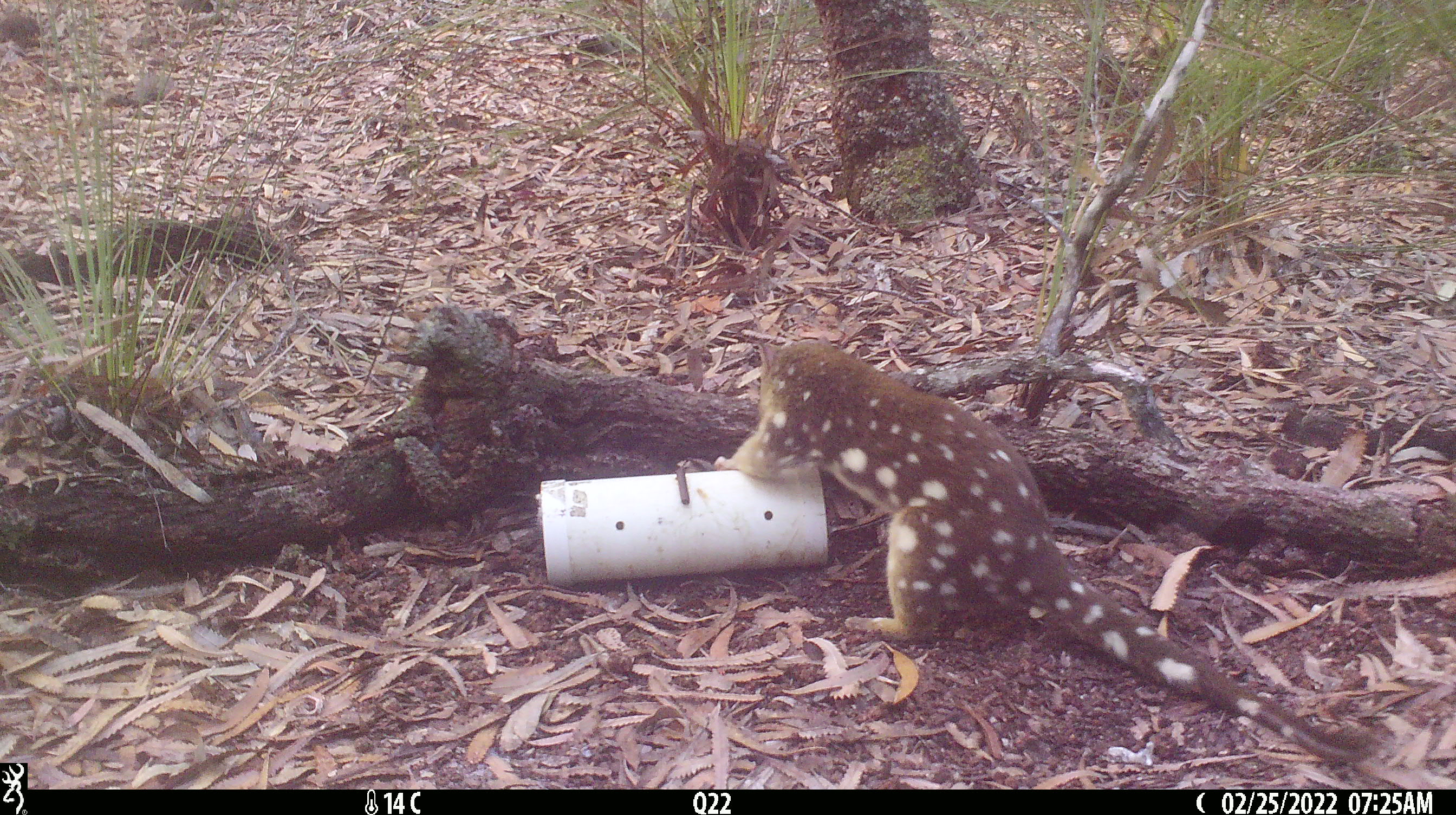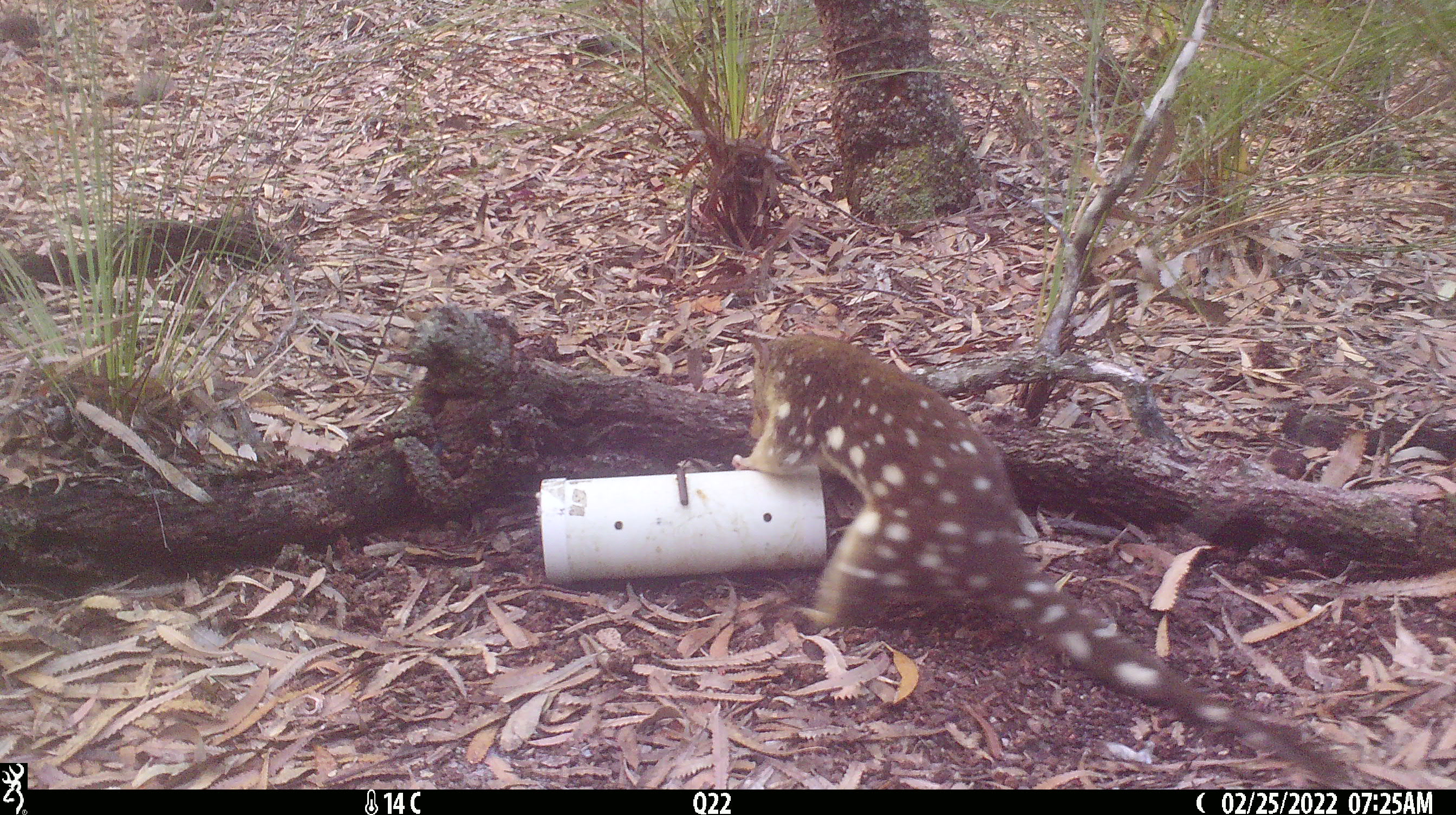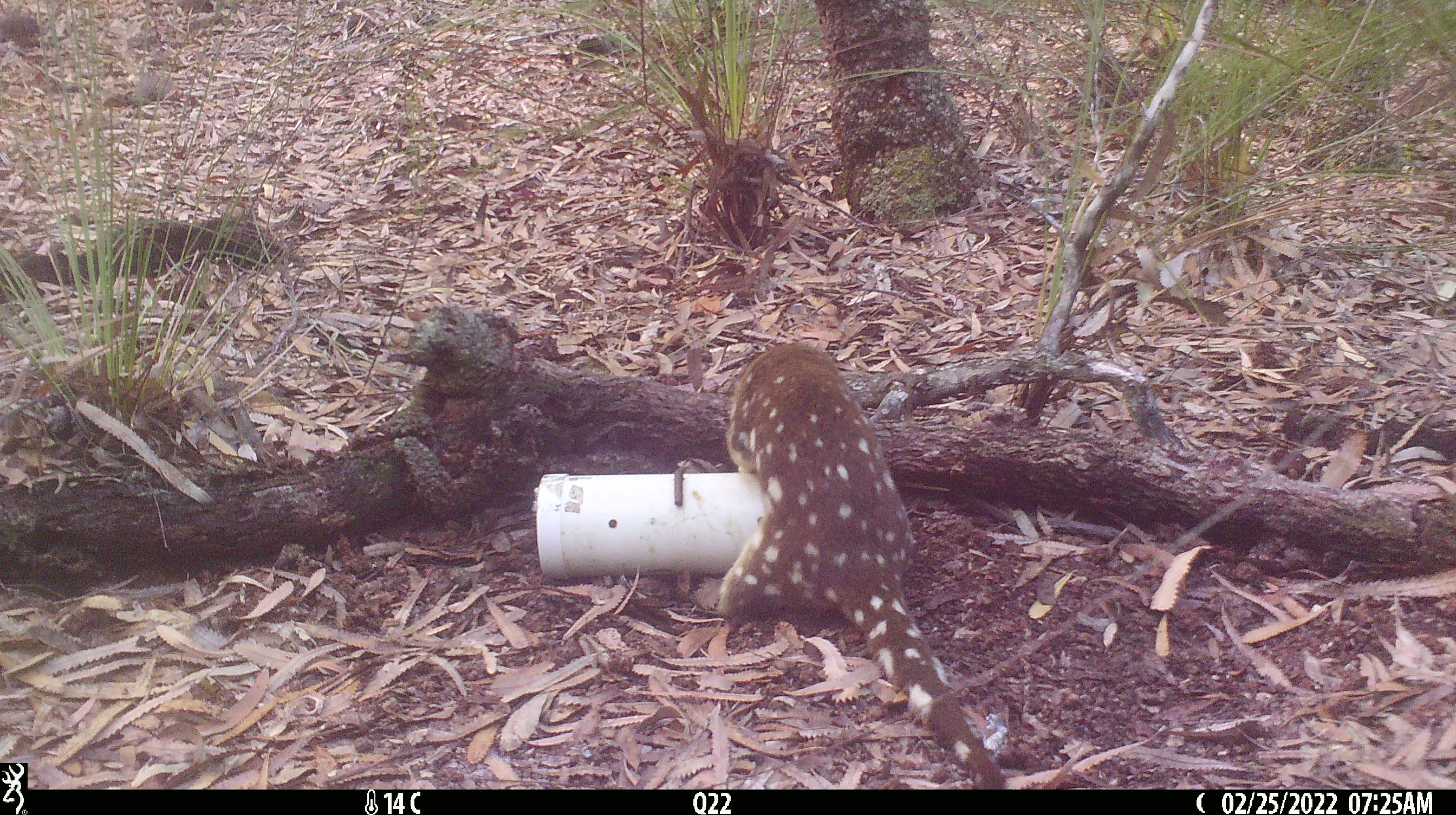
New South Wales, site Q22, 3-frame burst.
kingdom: Animalia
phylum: Chordata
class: Mammalia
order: Dasyuromorphia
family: Dasyuridae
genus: Dasyurus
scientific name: Dasyurus maculatus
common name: spotted-tailed quoll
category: quoll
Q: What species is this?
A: Quoll (spotted-tailed quoll) (Dasyurus maculatus).